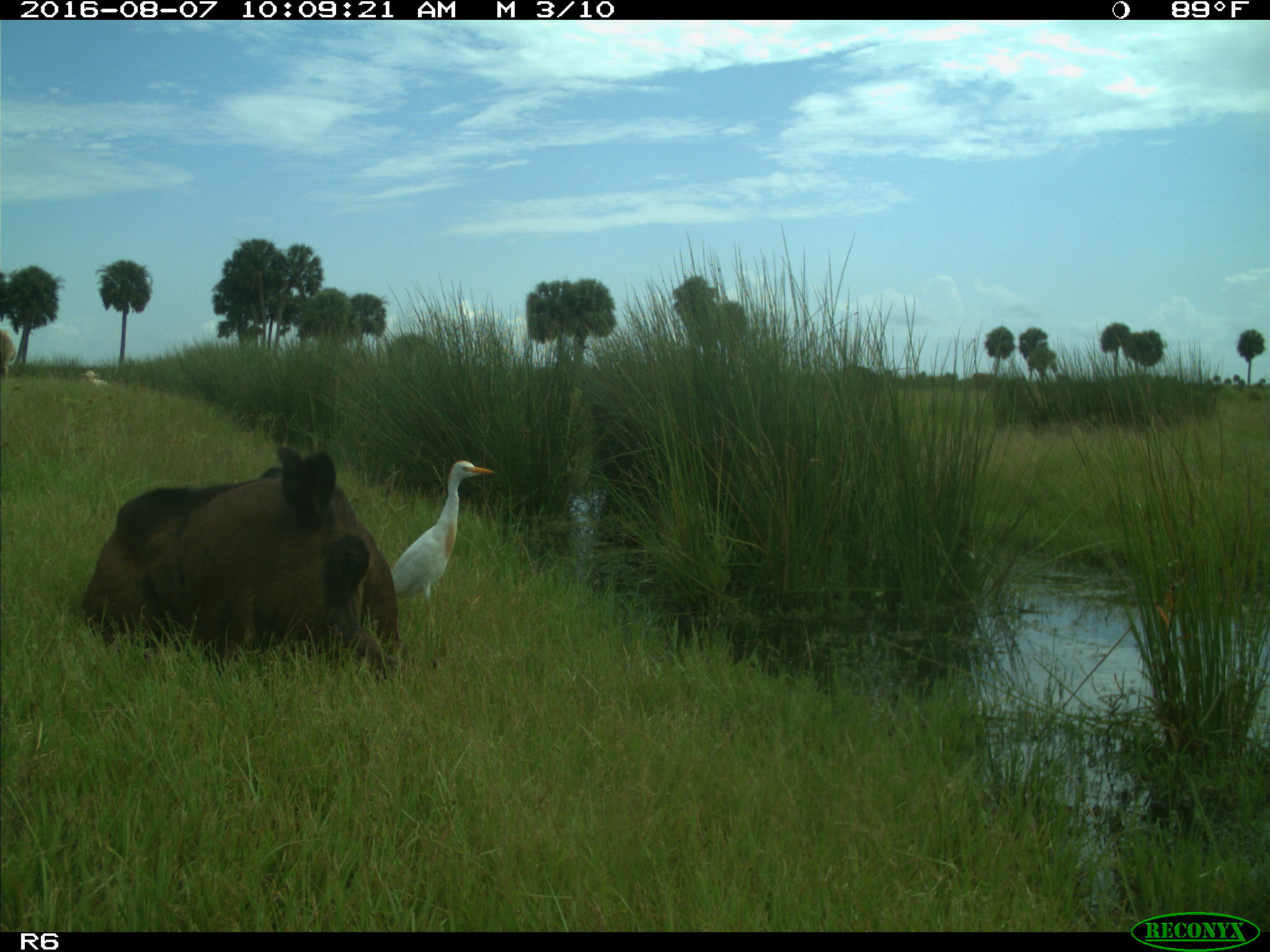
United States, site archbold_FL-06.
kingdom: Animalia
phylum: Chordata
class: Mammalia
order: Artiodactyla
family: Bovidae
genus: Bos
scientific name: Bos taurus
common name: domestic cow